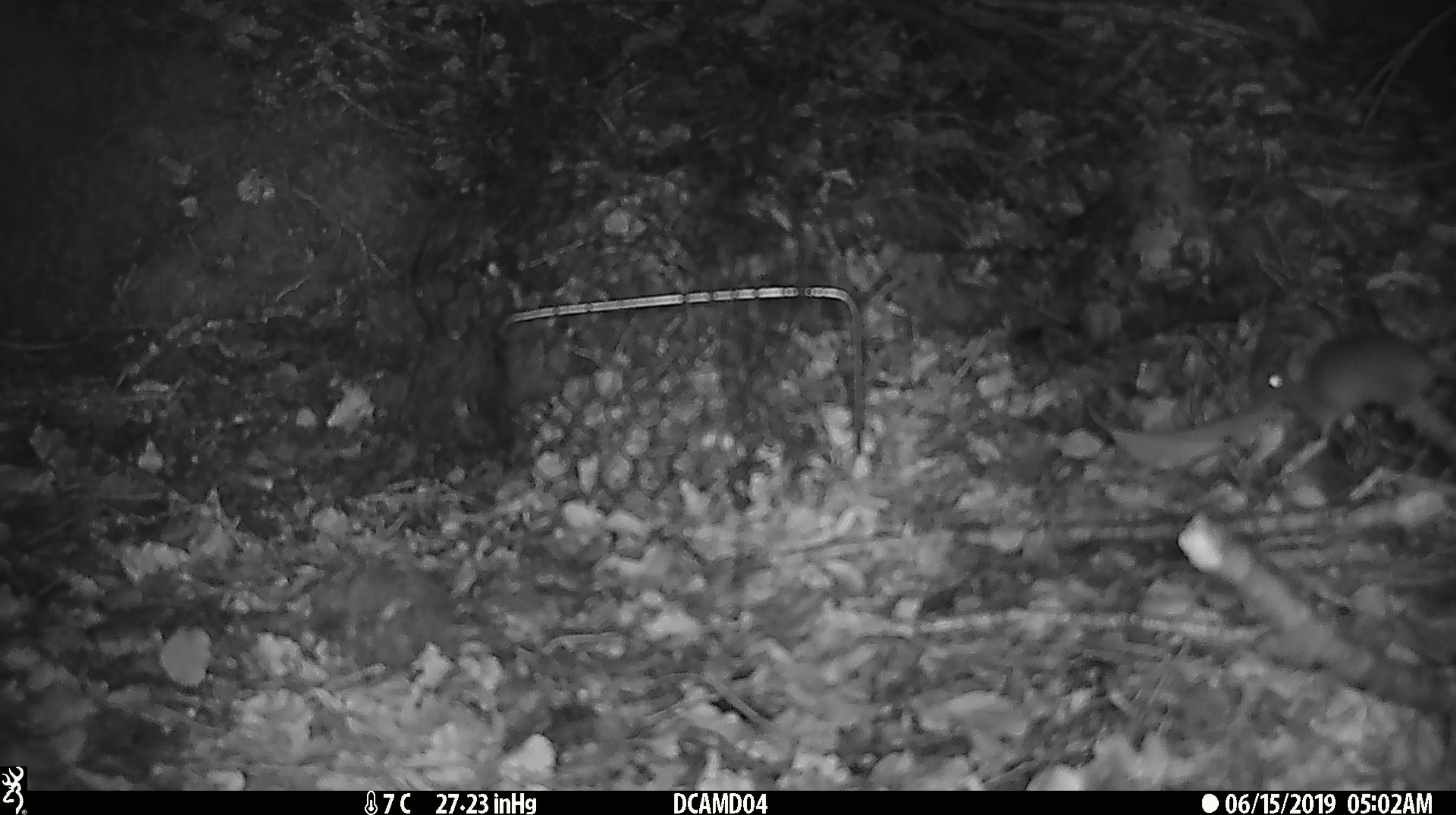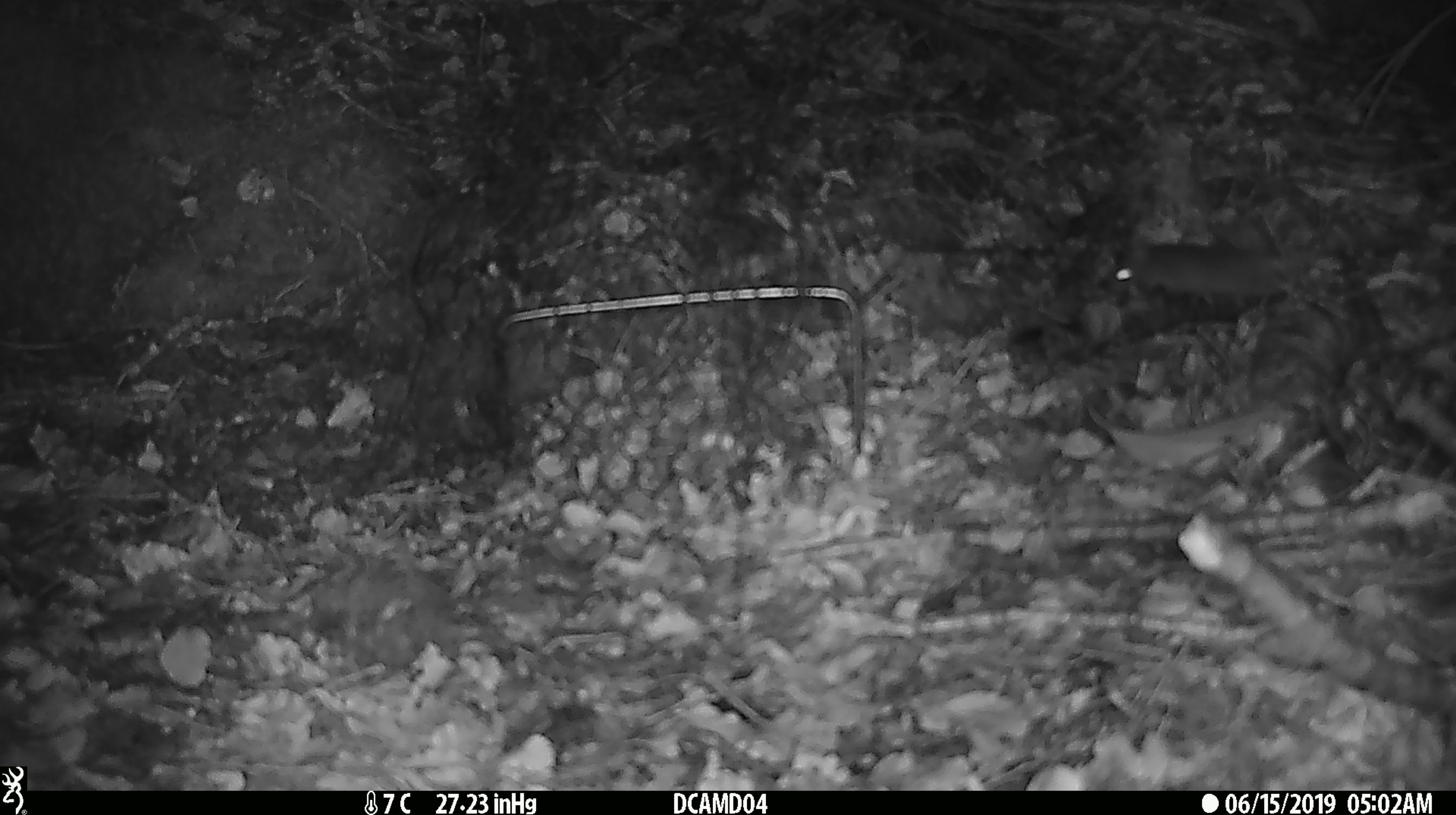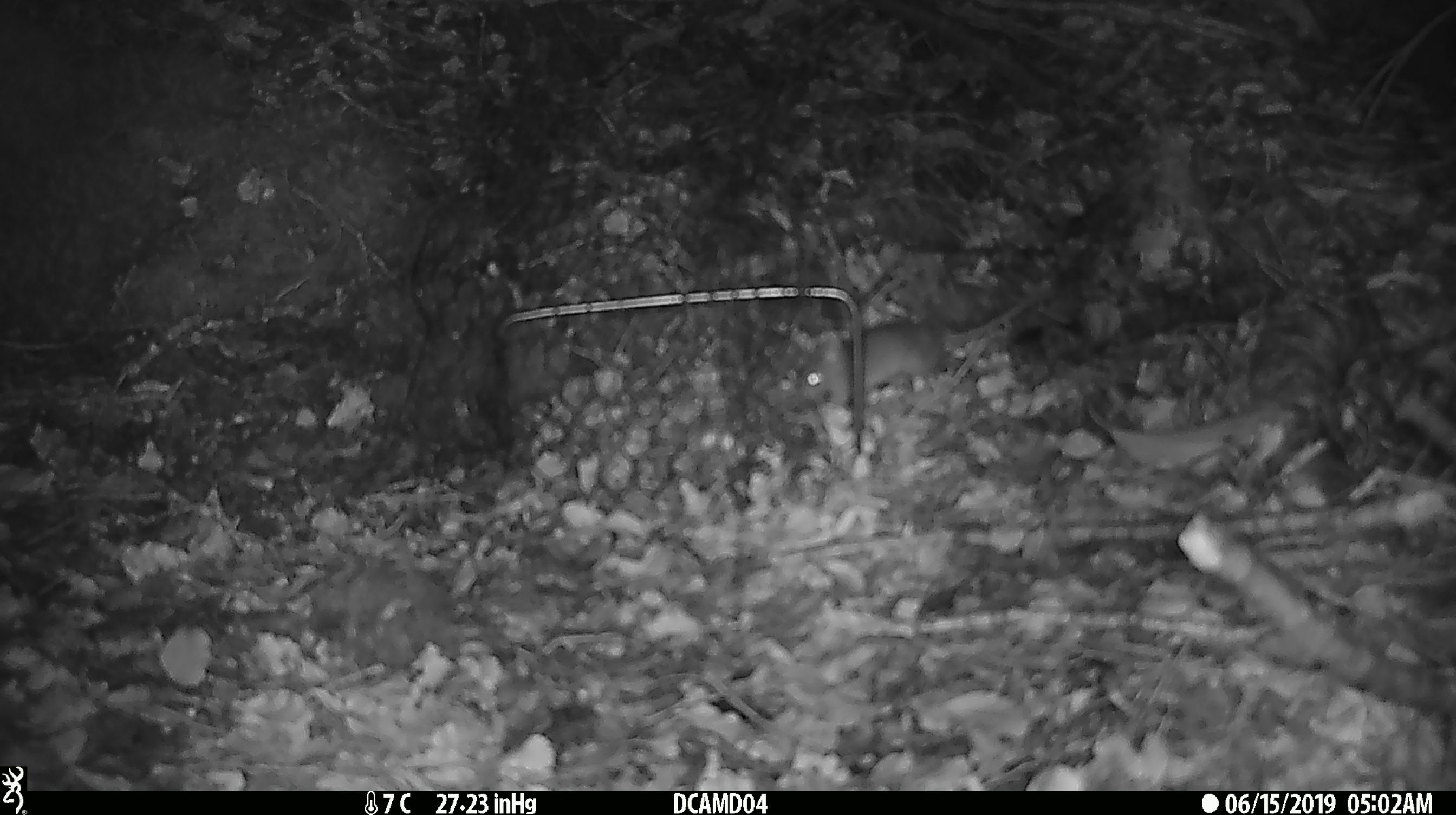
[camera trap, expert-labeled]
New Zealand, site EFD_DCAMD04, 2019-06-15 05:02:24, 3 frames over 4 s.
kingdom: Animalia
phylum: Chordata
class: Mammalia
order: Rodentia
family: Muridae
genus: Mus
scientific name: Mus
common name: mouse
Mouse (Mus).